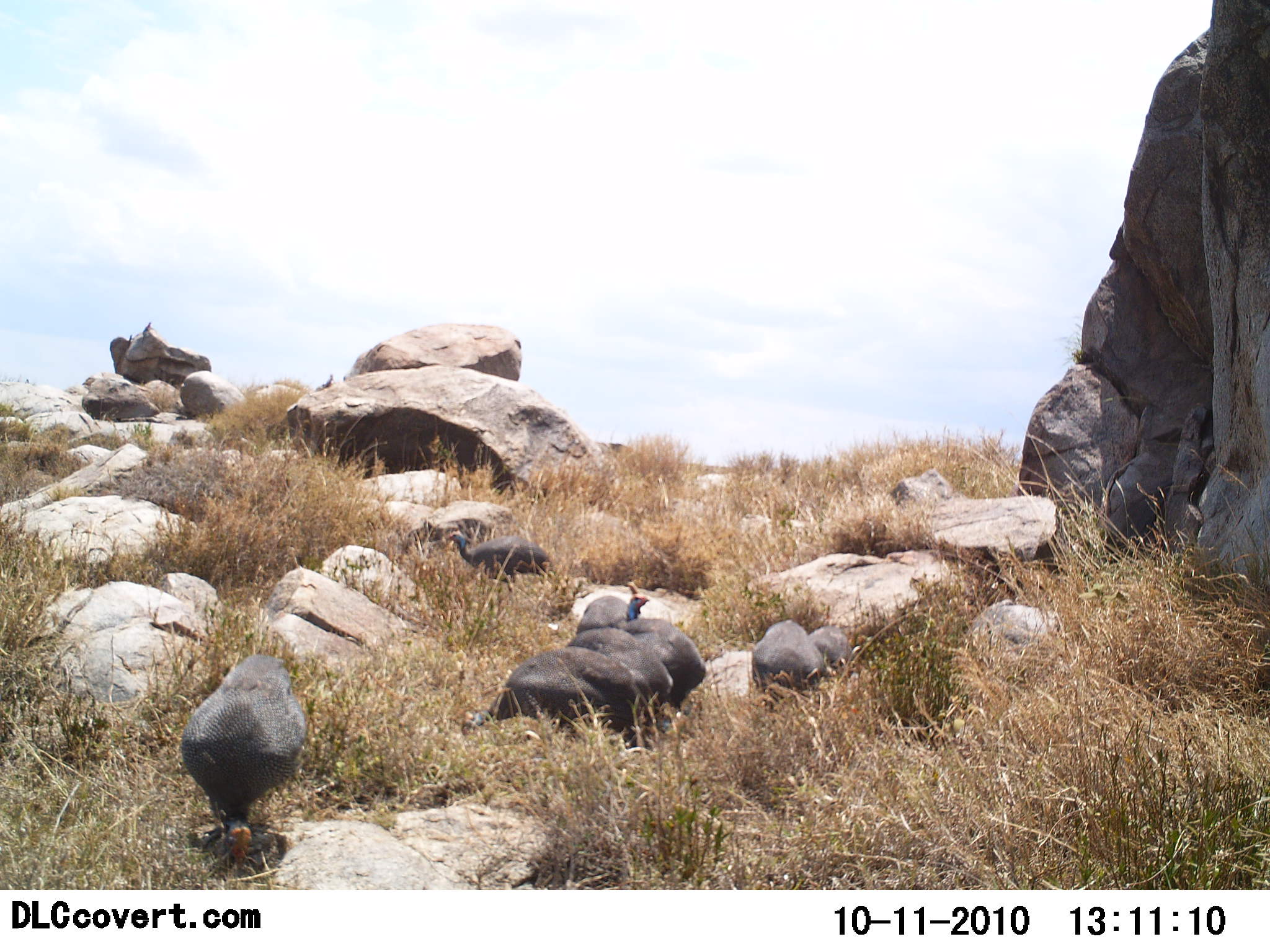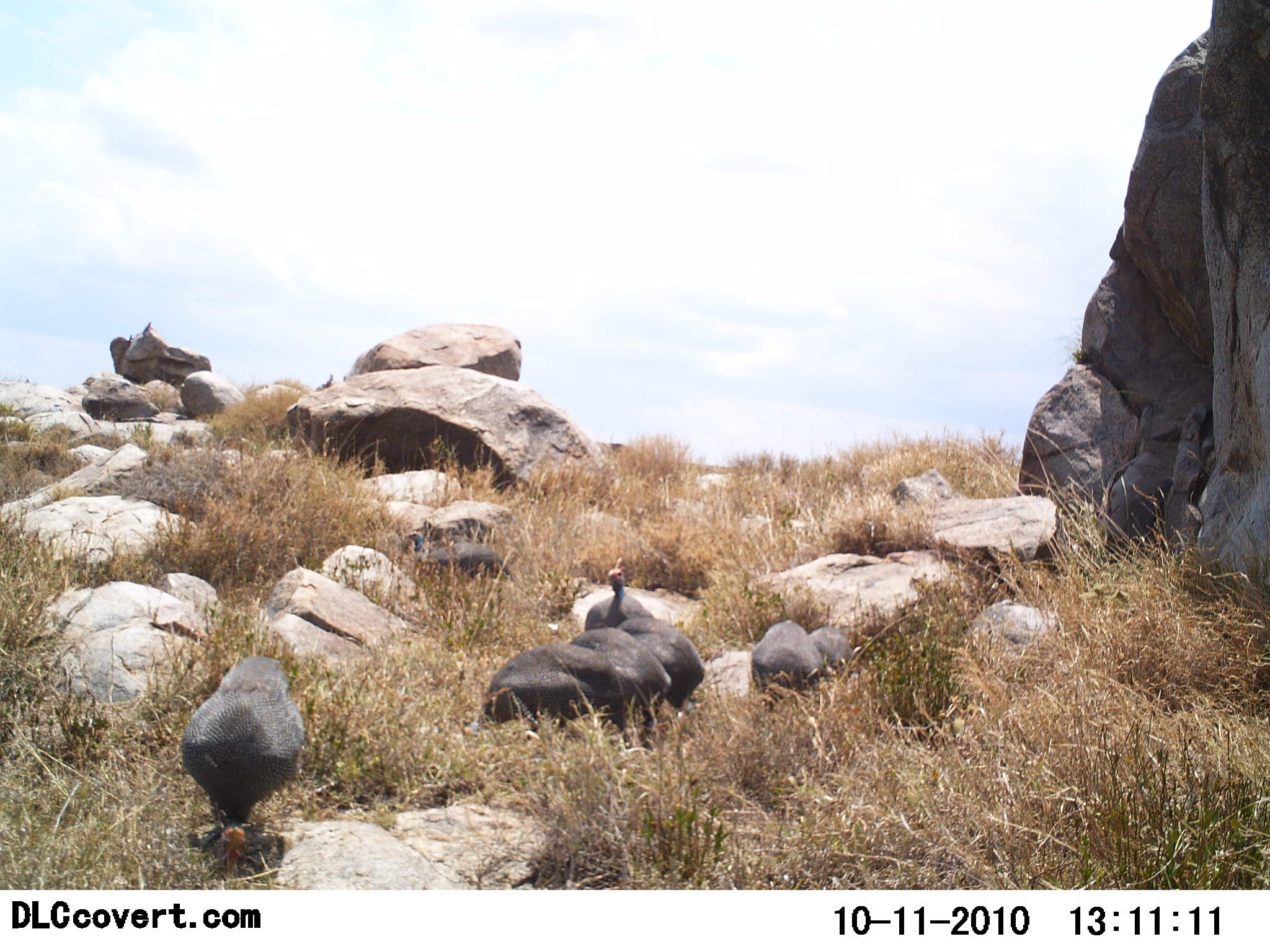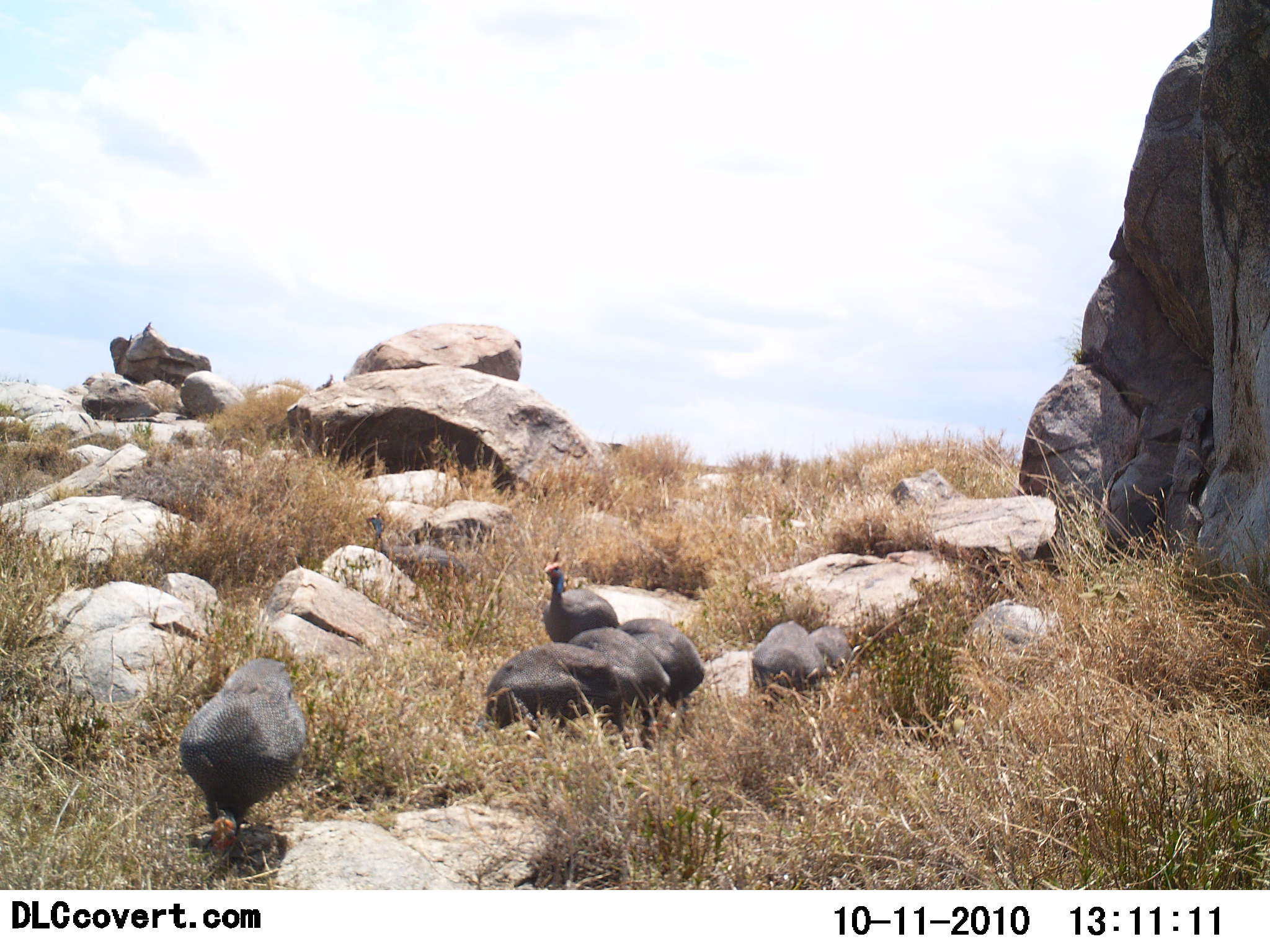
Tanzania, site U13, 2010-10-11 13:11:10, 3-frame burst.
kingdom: Animalia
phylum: Chordata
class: Aves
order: Galliformes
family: Numididae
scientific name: Numididae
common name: guinea fowl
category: guineafowl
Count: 8.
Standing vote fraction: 50%.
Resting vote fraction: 7%.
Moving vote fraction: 57%.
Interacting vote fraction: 0%.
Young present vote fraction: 0%.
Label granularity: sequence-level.